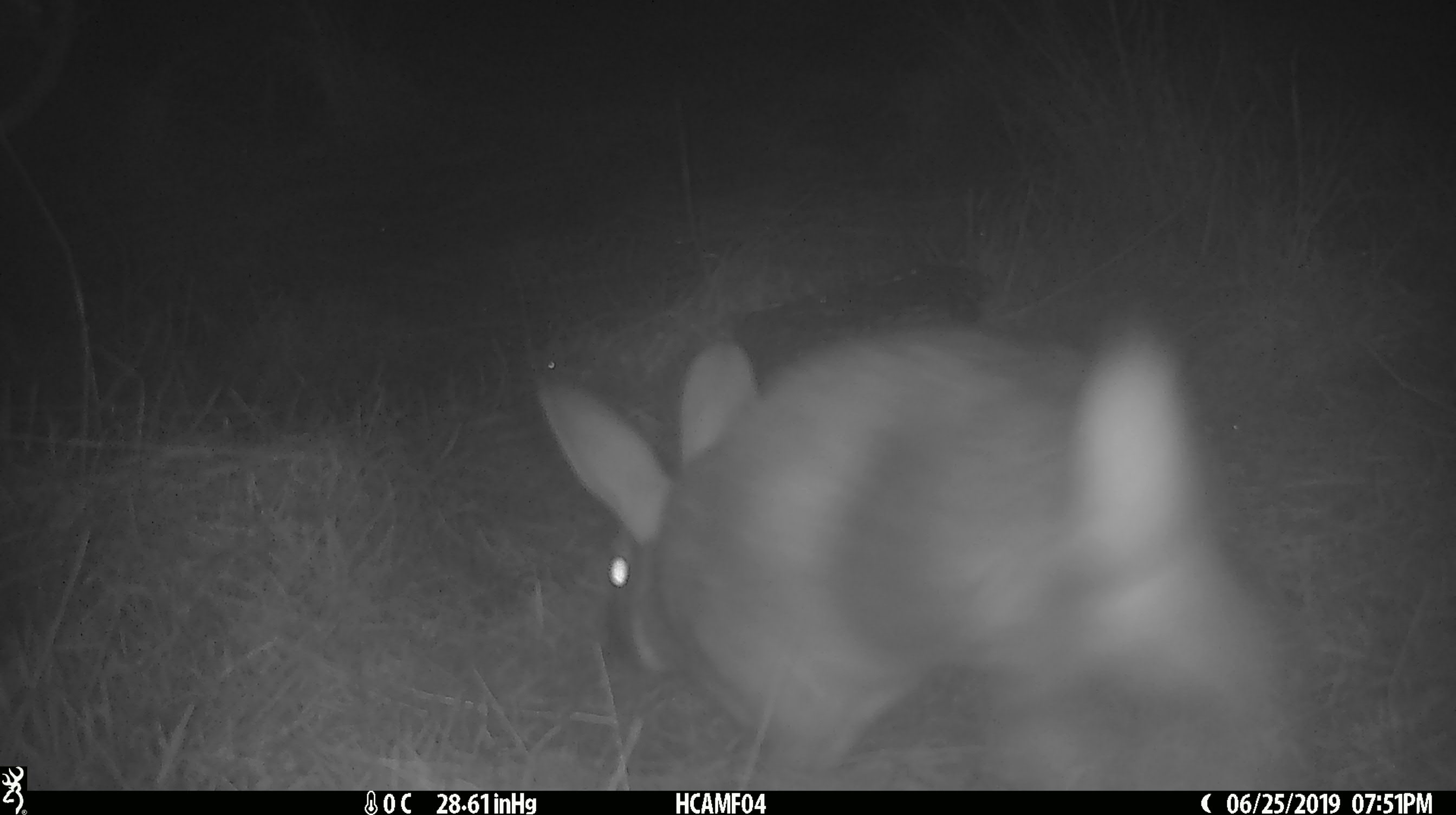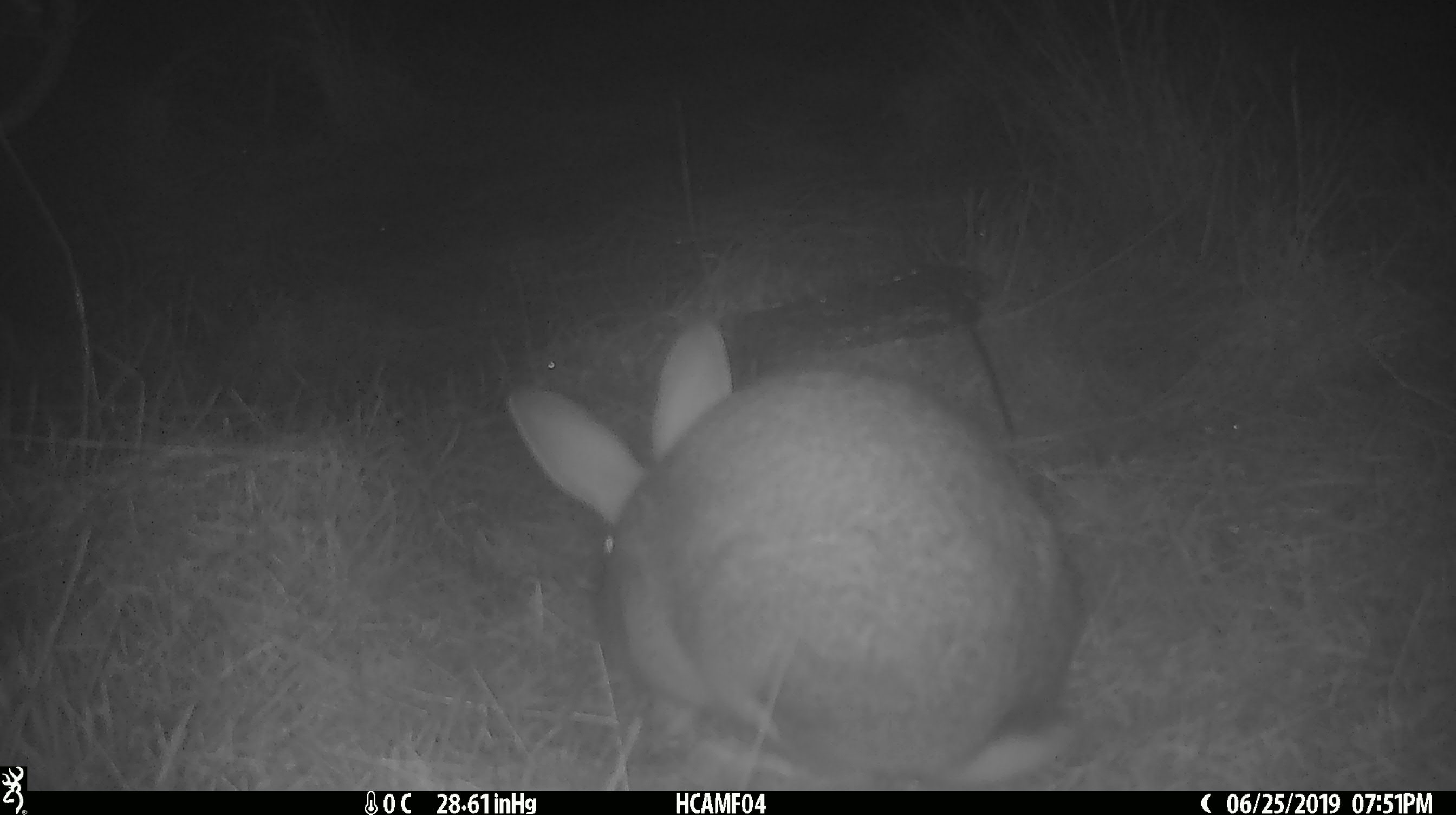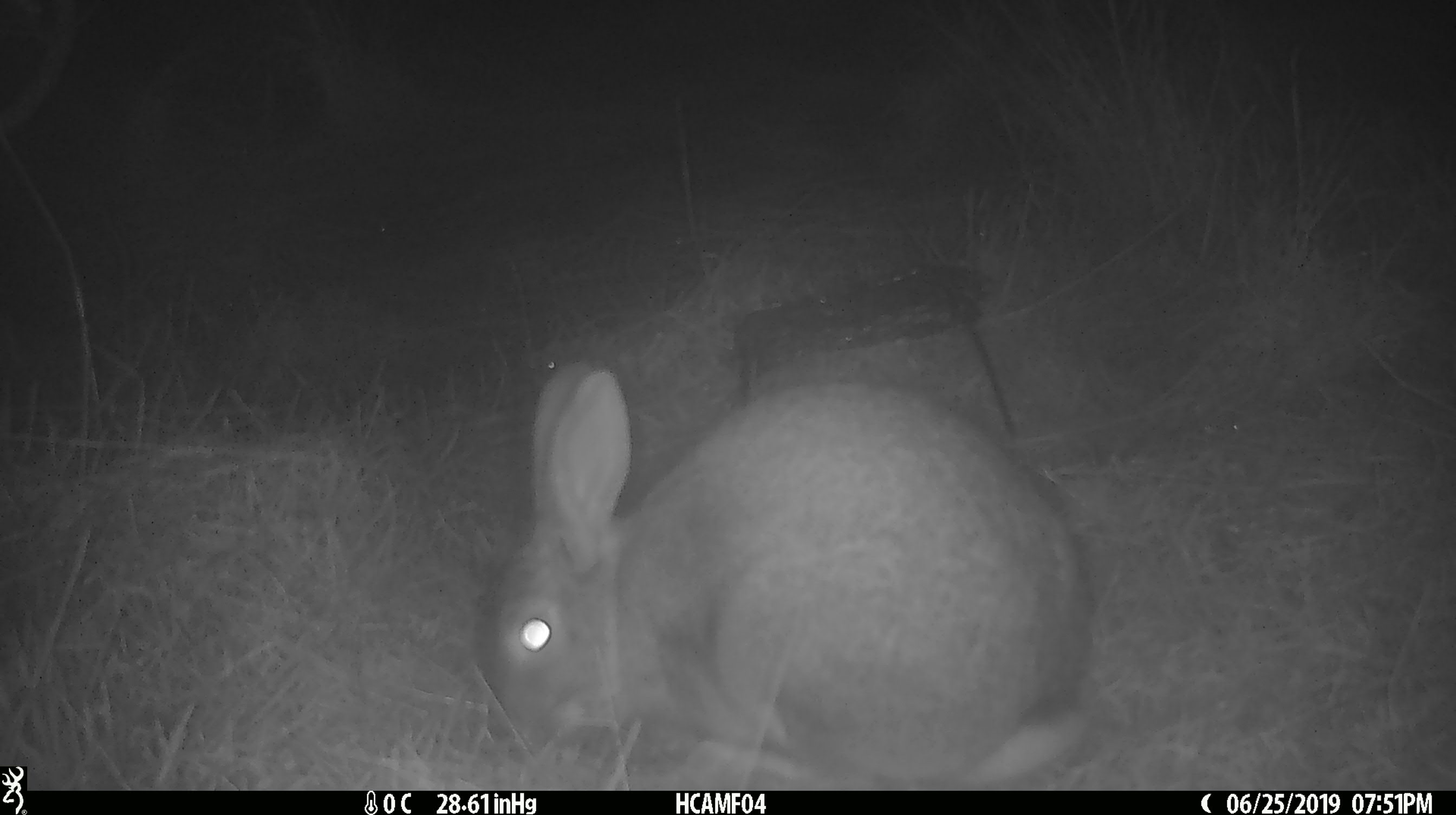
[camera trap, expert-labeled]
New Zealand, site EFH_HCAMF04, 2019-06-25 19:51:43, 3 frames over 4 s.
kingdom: Animalia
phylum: Chordata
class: Mammalia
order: Lagomorpha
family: Leporidae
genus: Lepus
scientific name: Lepus europaeus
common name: brown hare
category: hare